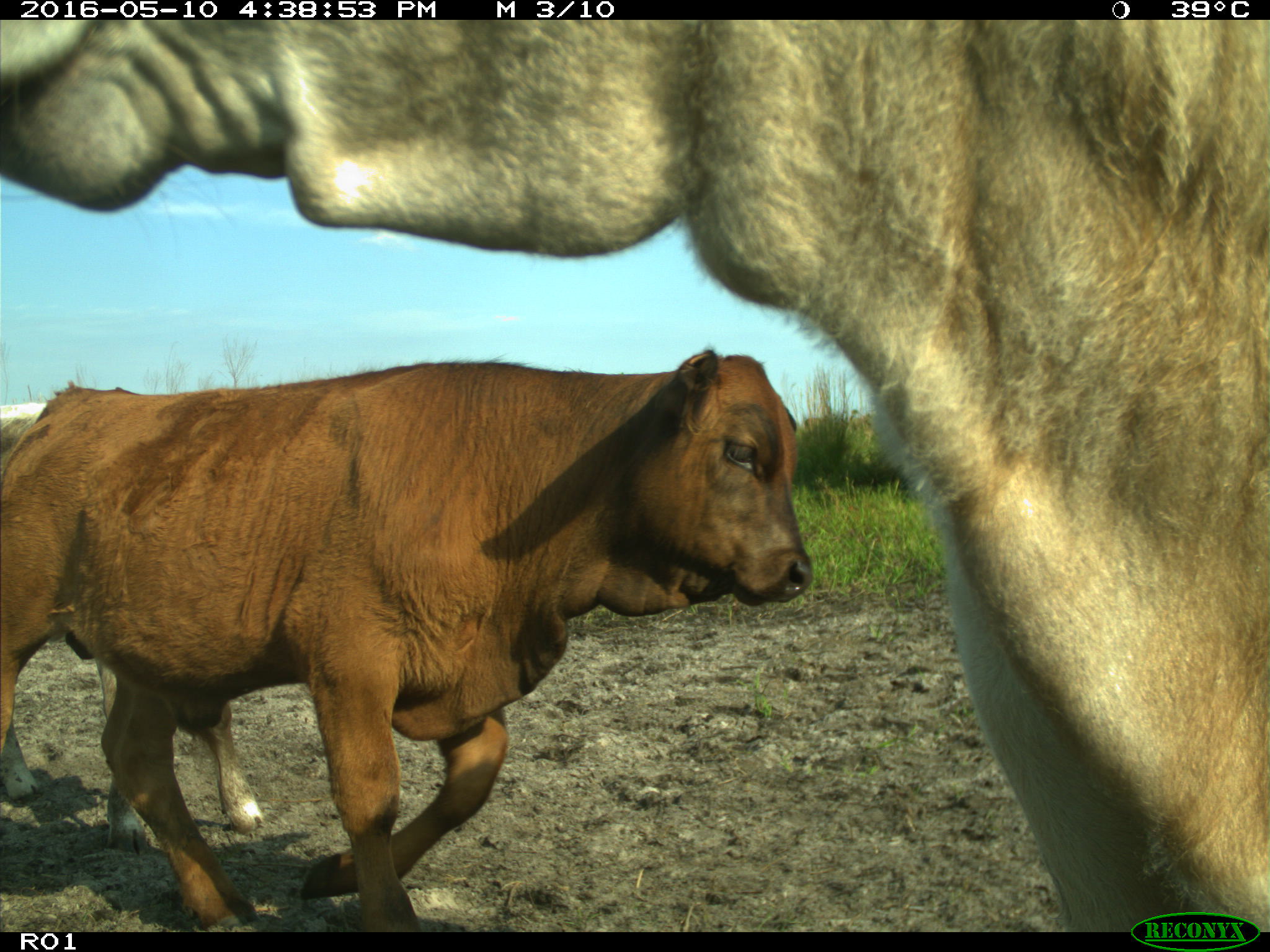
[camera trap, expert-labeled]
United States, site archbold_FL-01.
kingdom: Animalia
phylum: Chordata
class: Mammalia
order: Artiodactyla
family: Bovidae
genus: Bos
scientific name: Bos taurus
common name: domestic cow